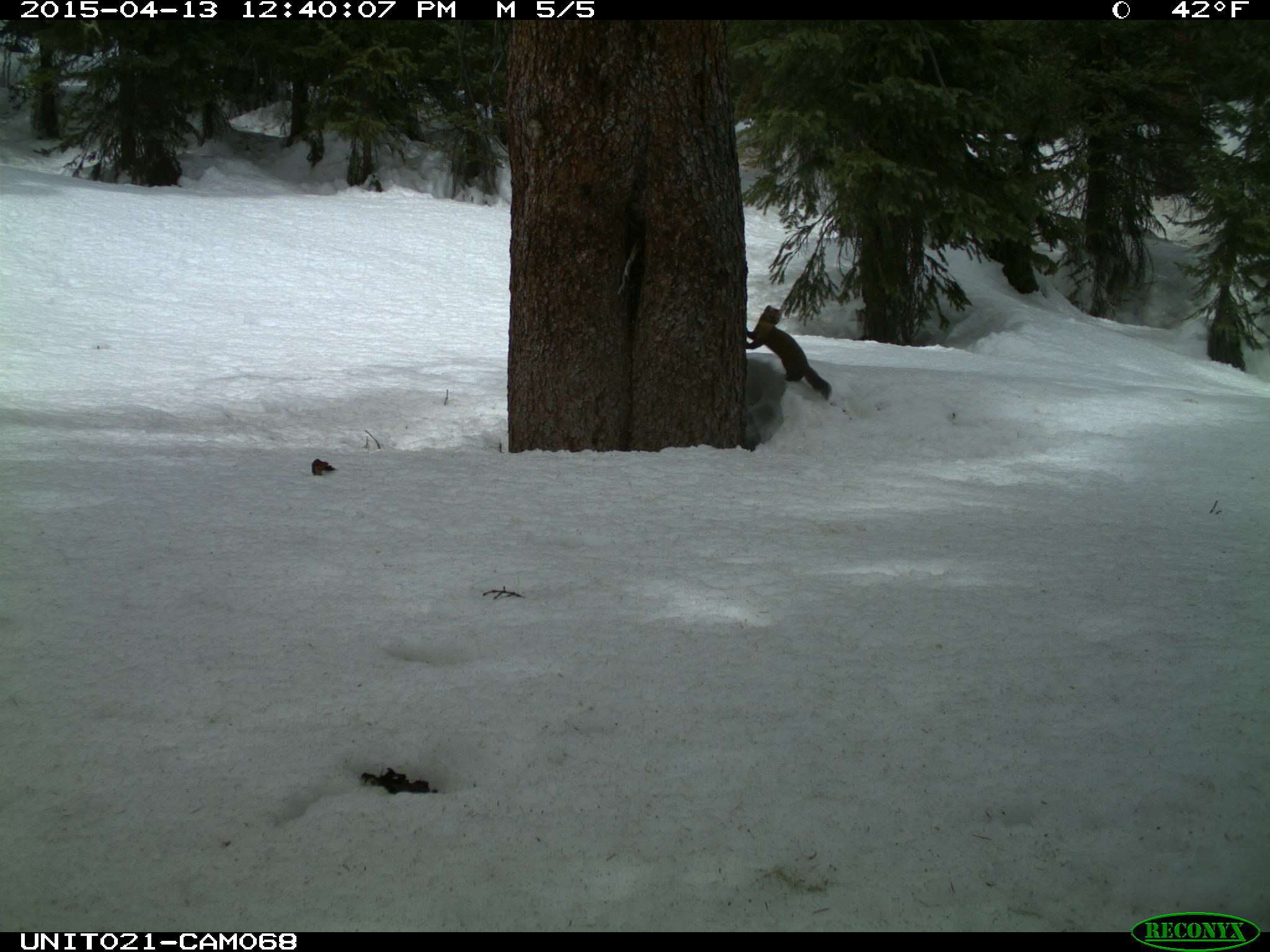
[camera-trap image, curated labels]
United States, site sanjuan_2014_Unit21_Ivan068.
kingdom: Animalia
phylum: Chordata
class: Mammalia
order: Carnivora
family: Mustelidae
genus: Martes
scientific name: Martes americana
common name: american marten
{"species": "Martes americana (american marten)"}